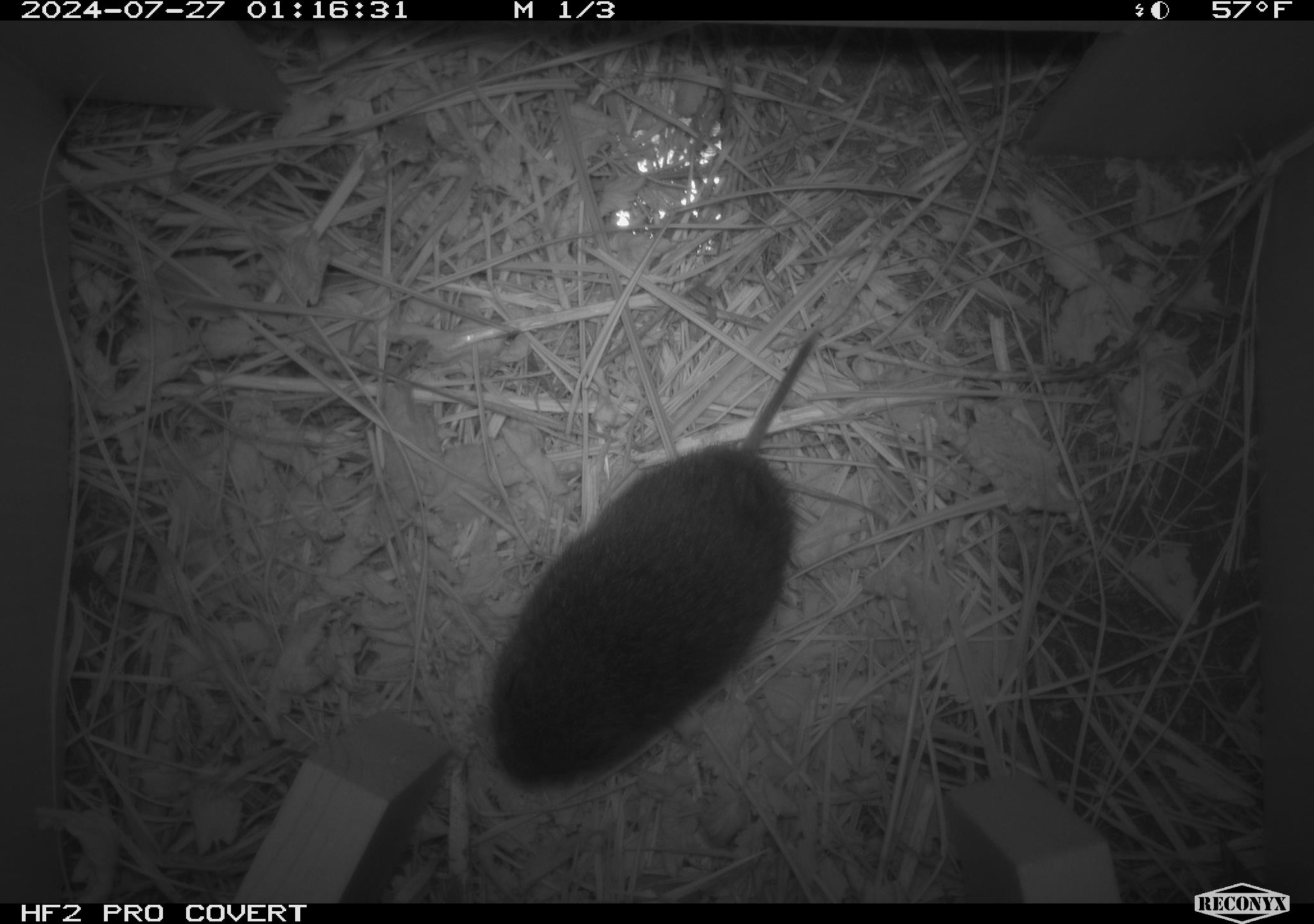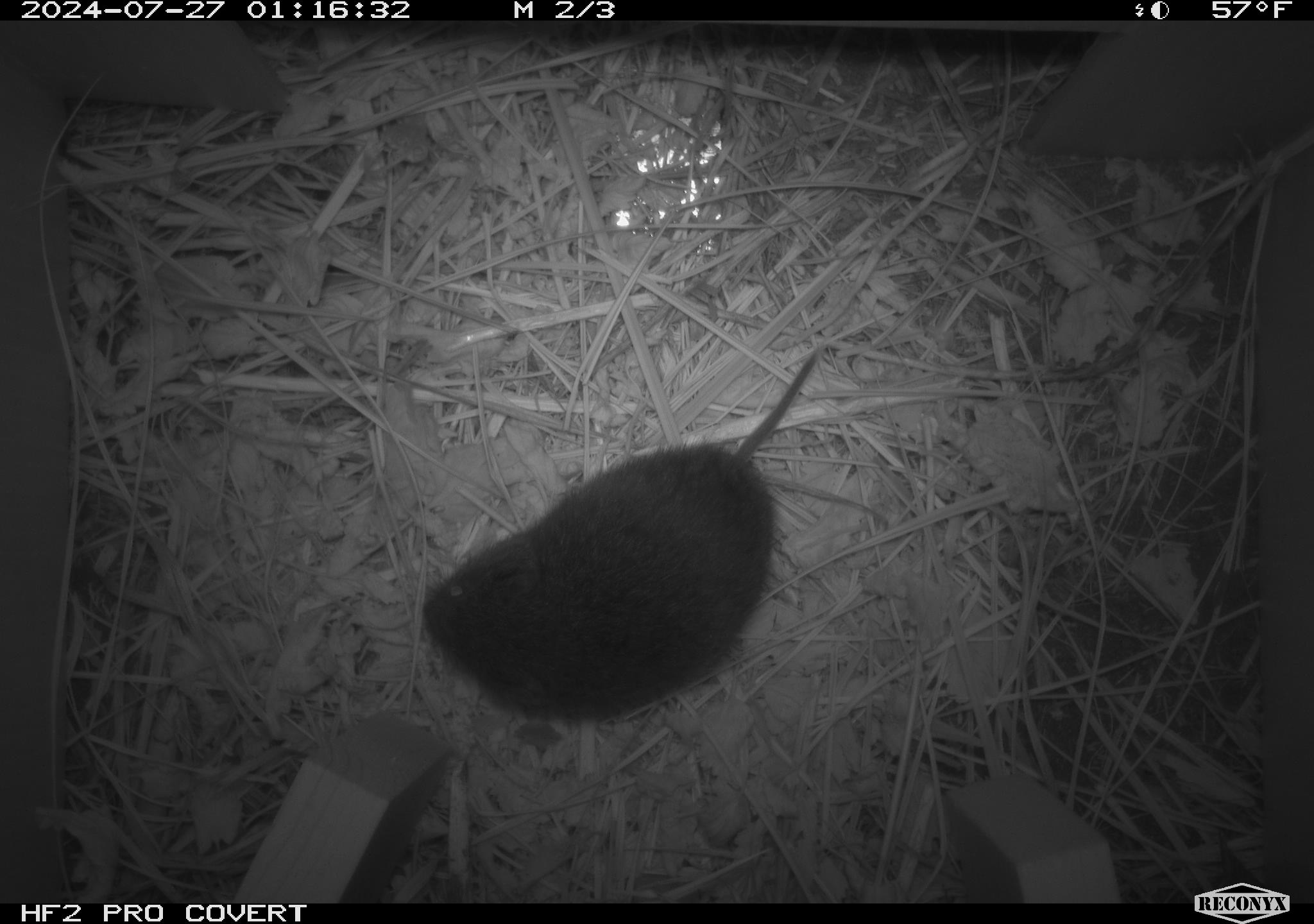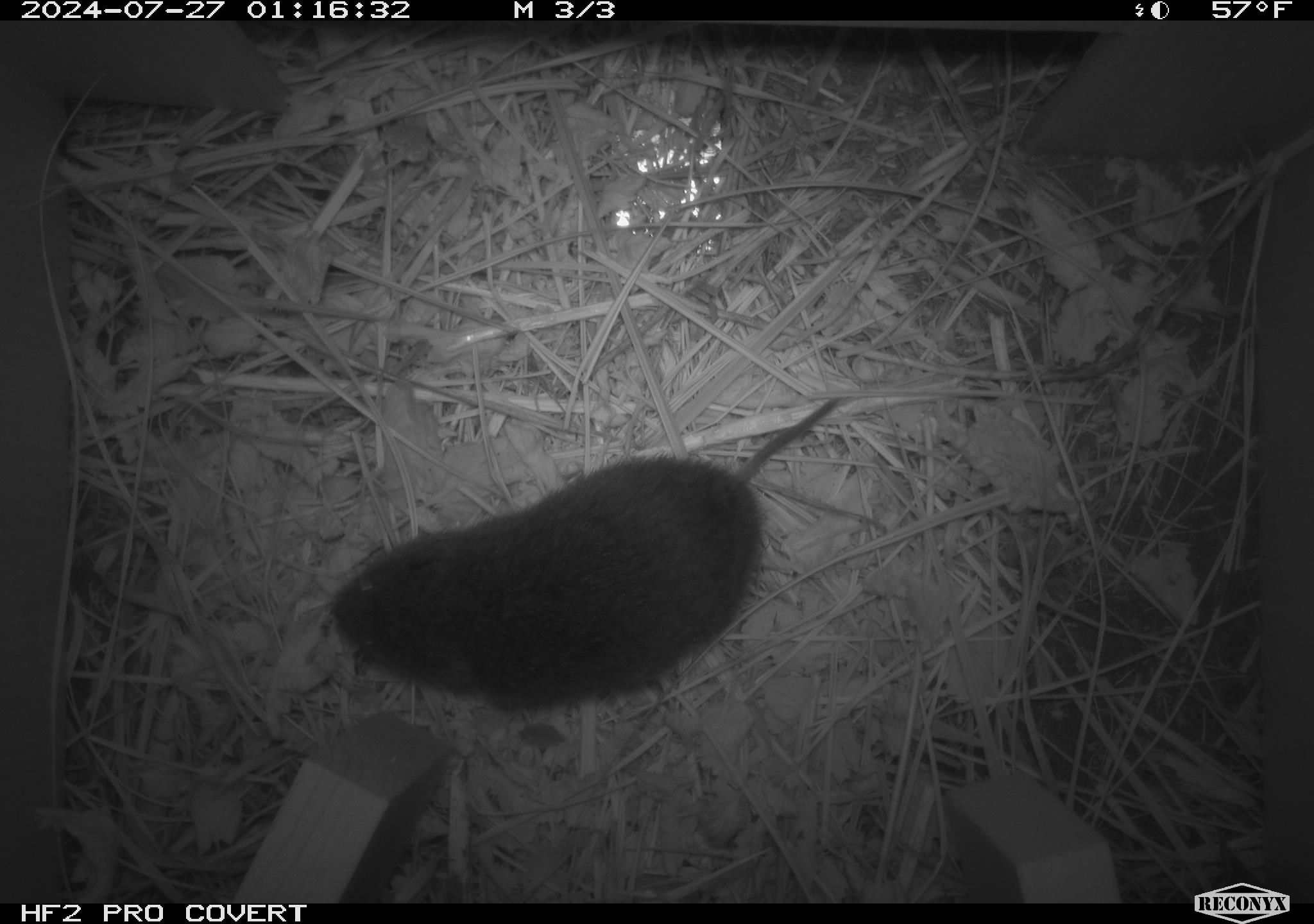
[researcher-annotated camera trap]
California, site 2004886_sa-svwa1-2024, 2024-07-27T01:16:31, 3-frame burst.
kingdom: Animalia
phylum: Chordata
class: Mammalia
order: Rodentia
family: Cricetidae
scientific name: Arvicolinae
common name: voles, lemmings, and muskrats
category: arvicolinae subfamily